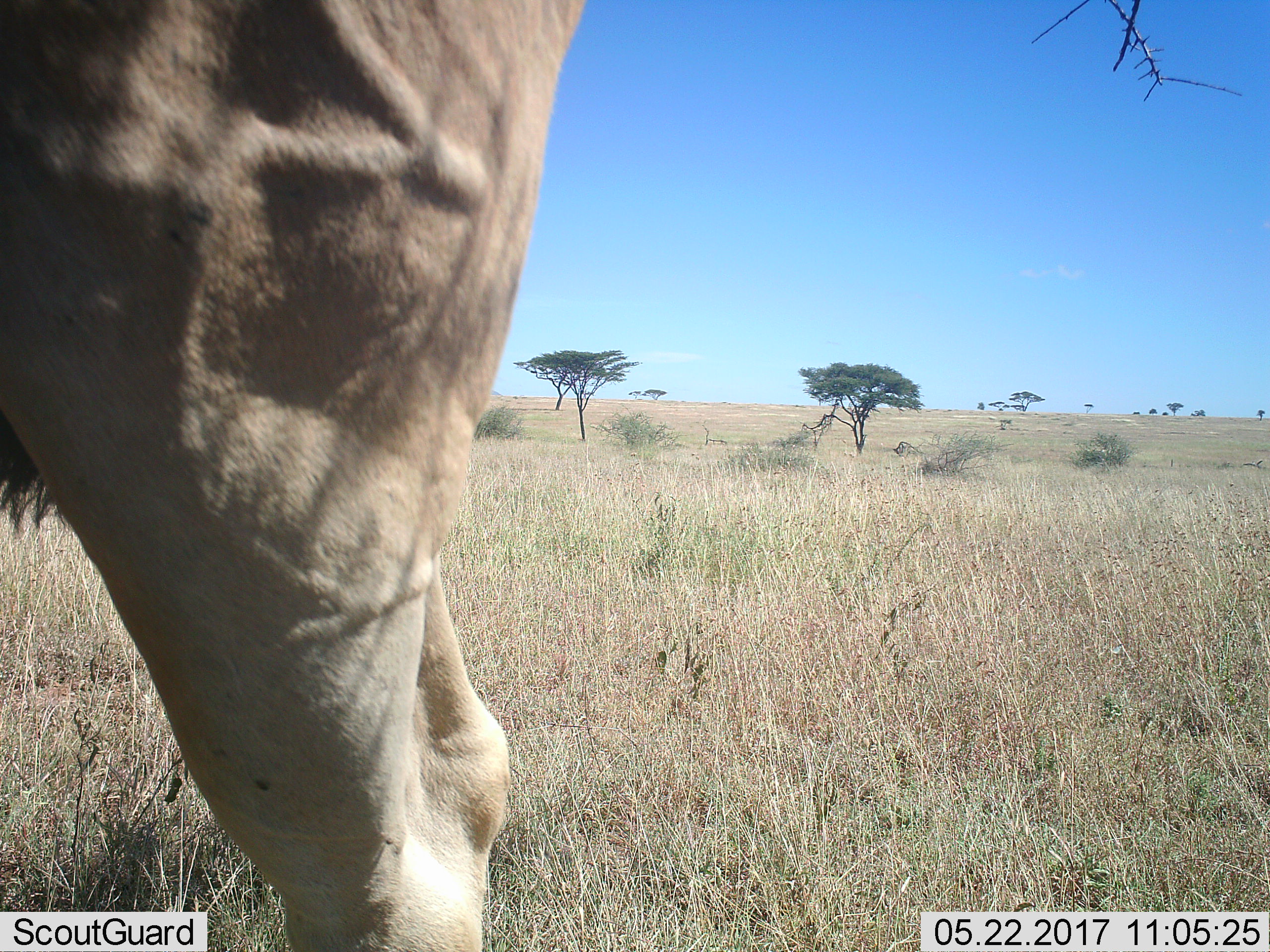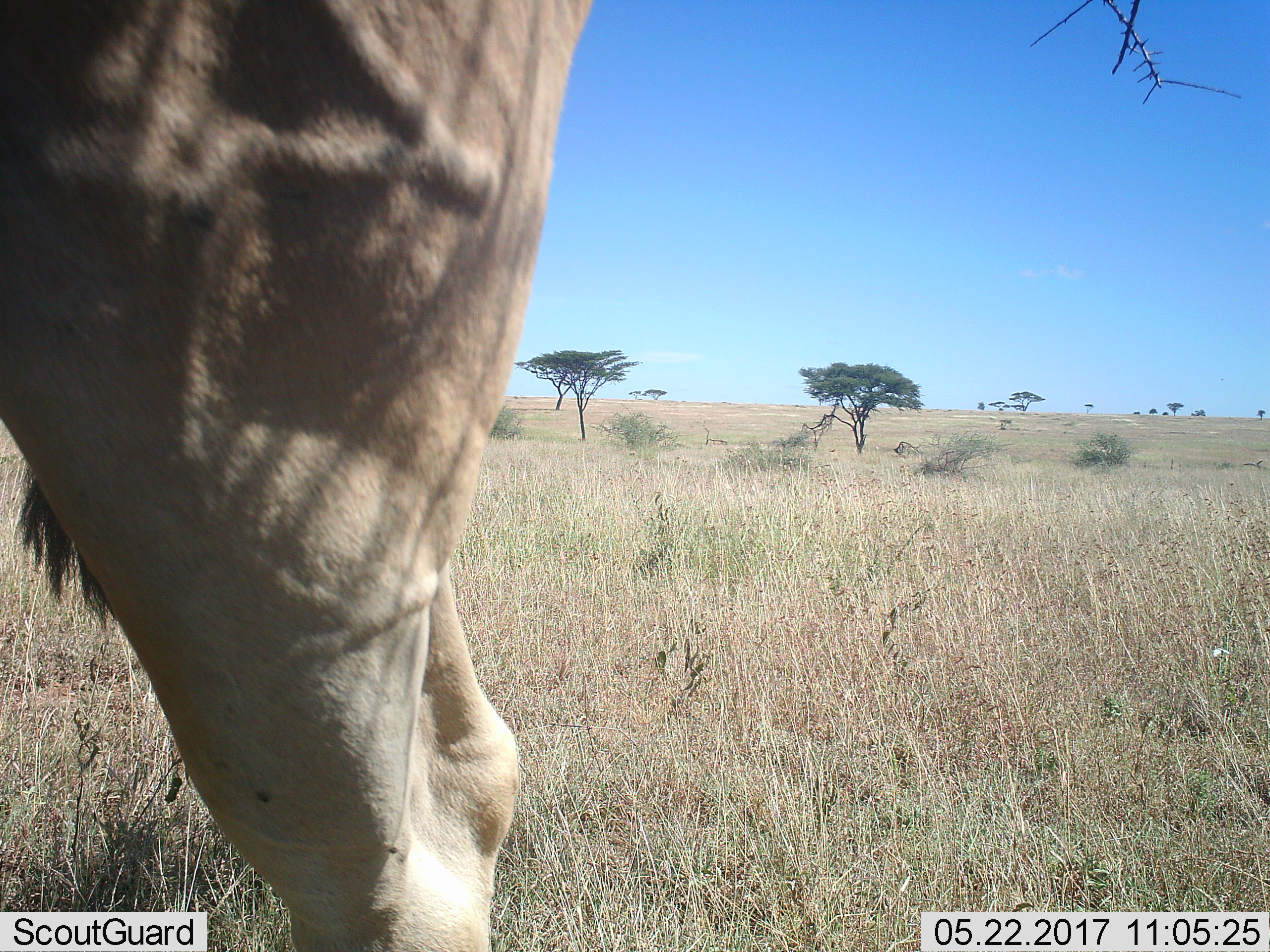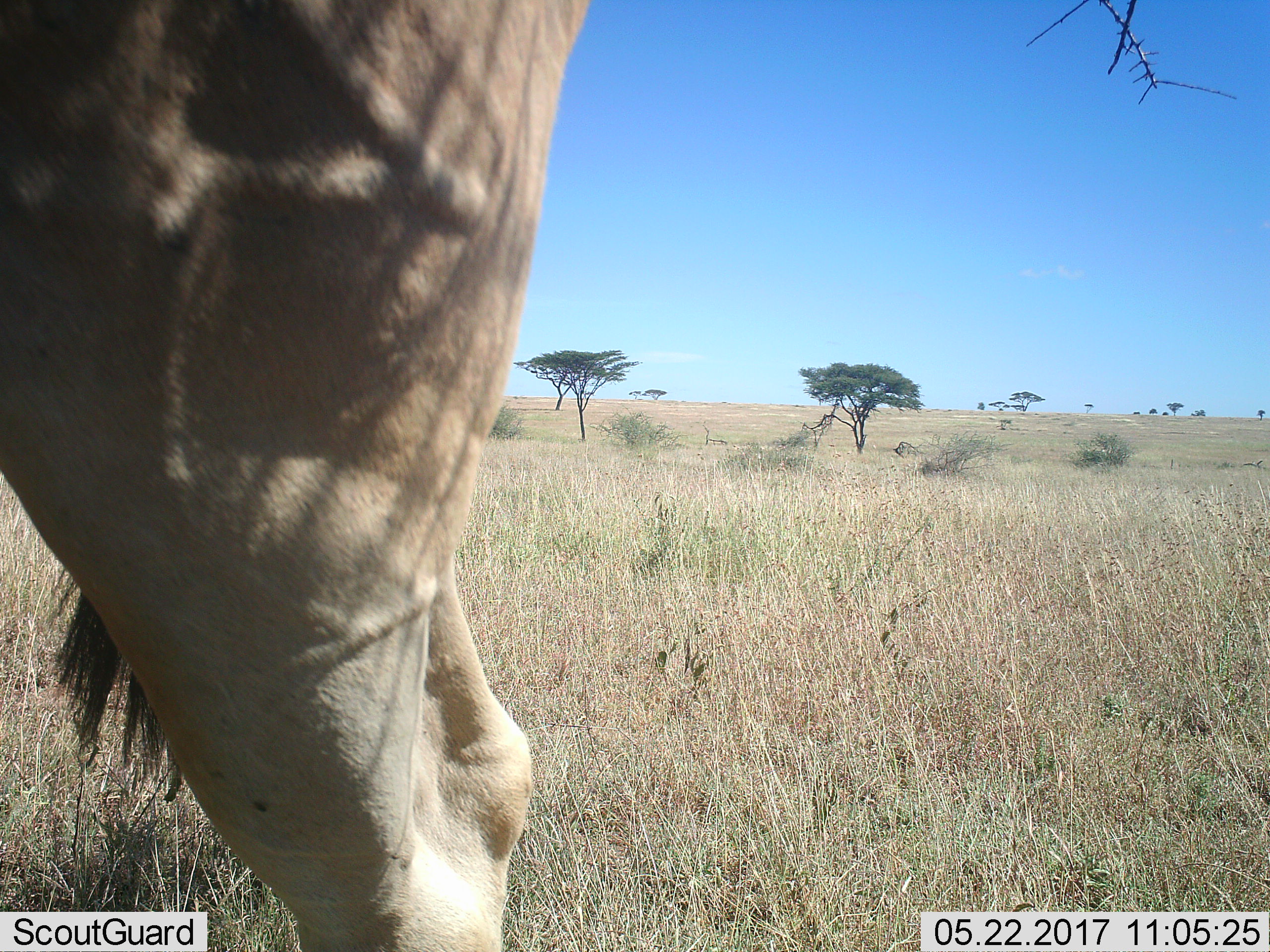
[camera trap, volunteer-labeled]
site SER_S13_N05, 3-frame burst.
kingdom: Animalia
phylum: Chordata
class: Mammalia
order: Artiodactyla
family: Bovidae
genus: Alcelaphus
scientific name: Alcelaphus buselaphus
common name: hartebeest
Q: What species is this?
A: Hartebeest (Alcelaphus buselaphus).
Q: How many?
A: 1.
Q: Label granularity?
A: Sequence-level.